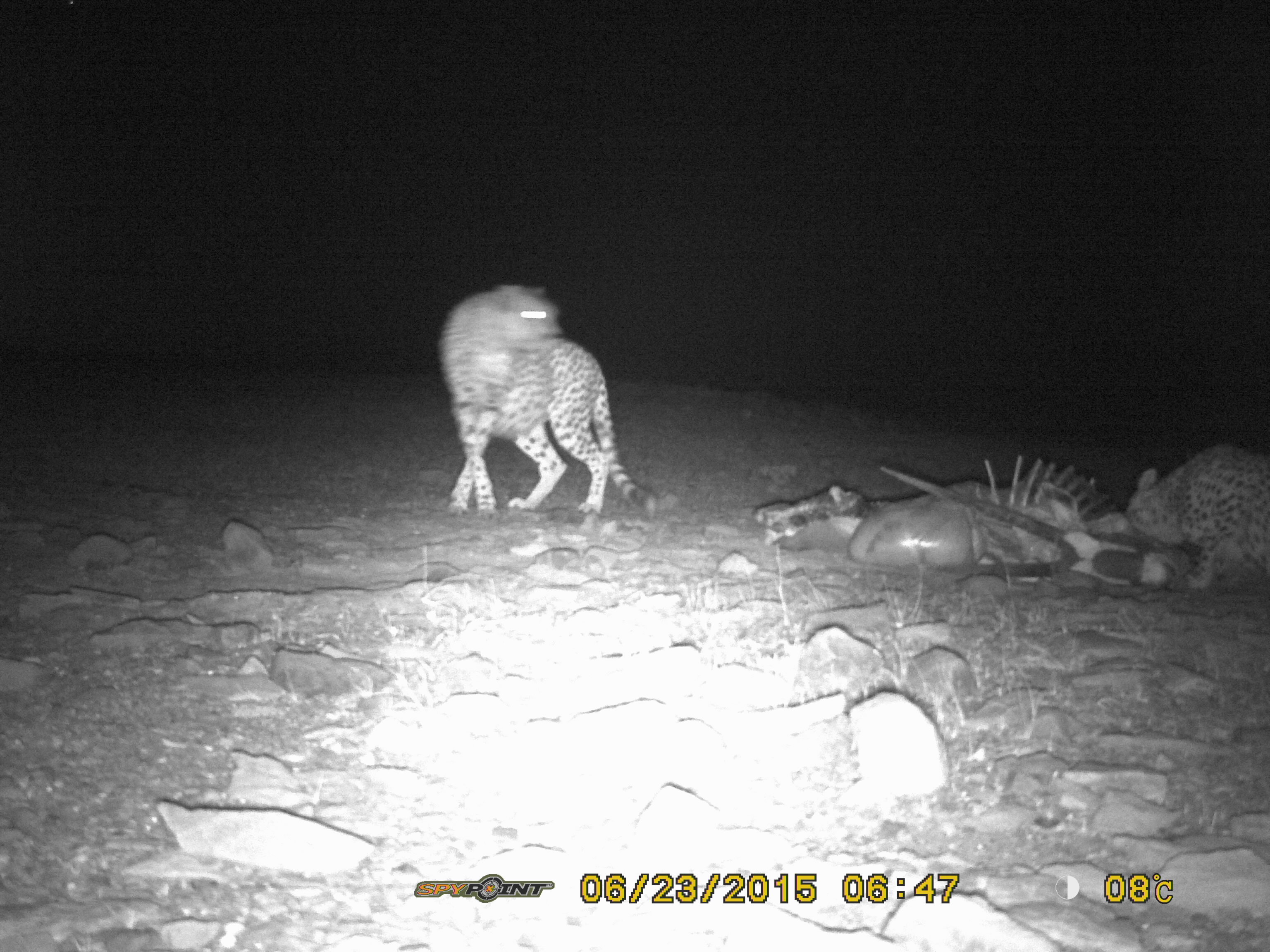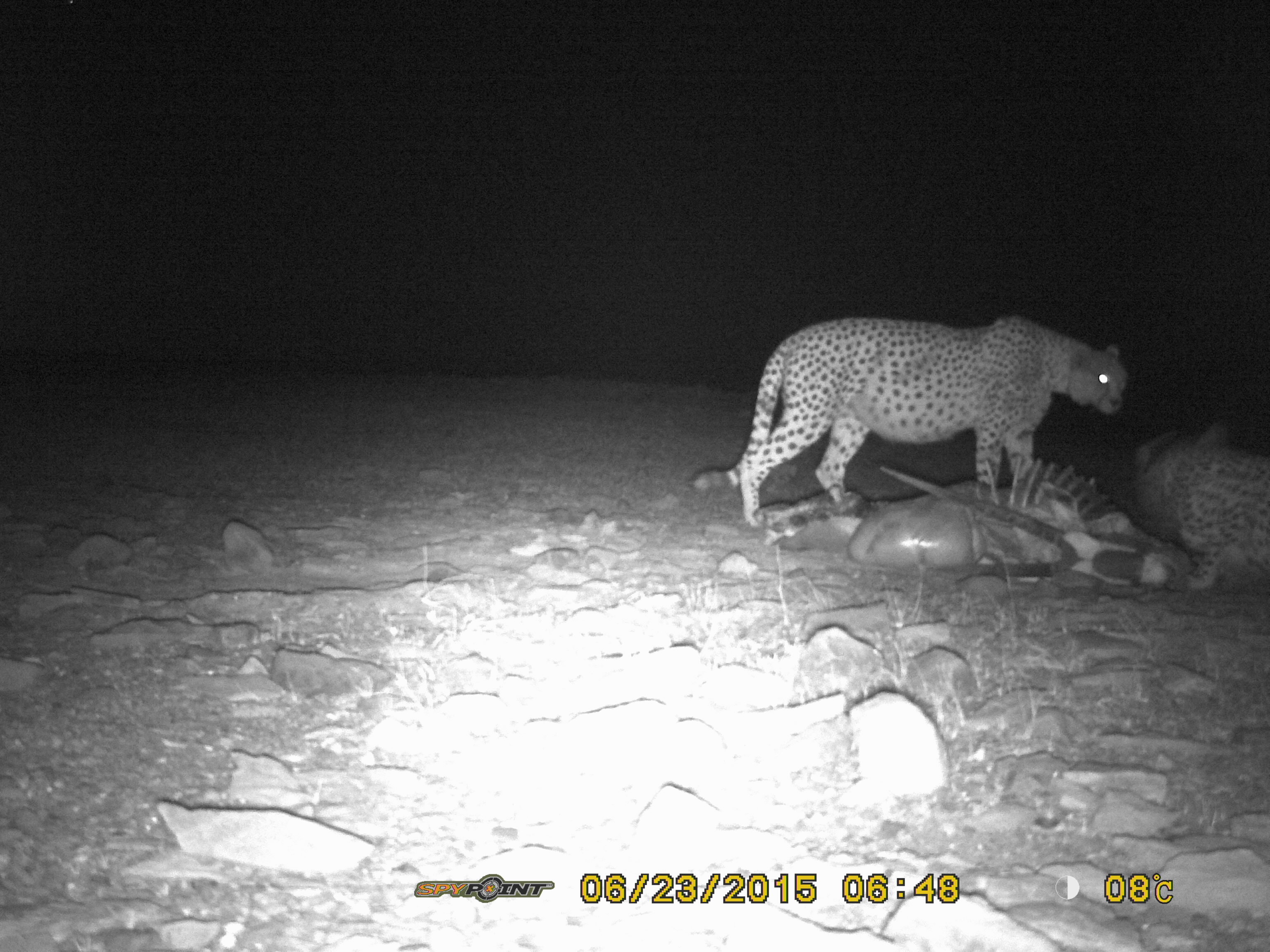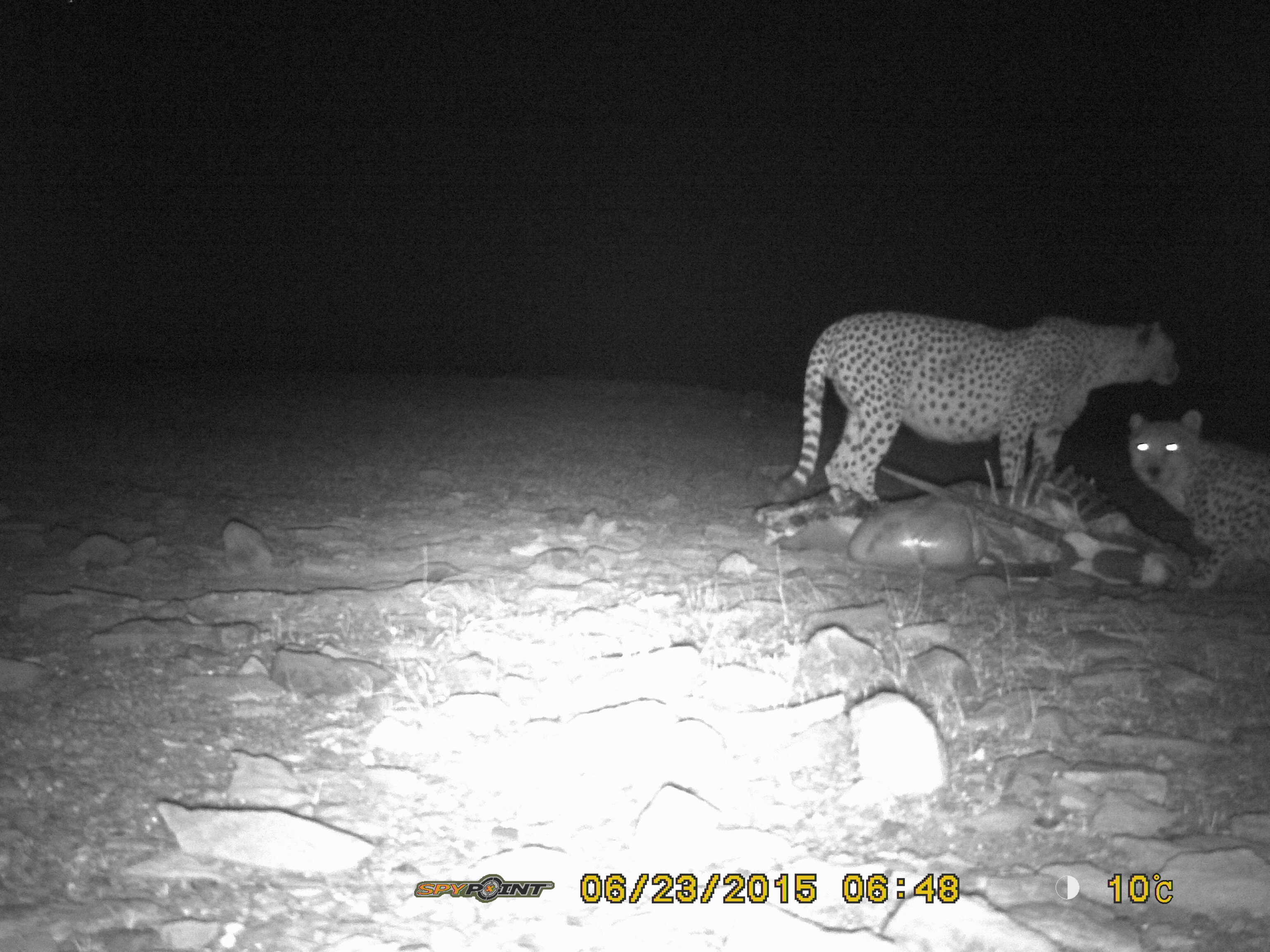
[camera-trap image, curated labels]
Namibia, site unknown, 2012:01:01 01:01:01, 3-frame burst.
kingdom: Animalia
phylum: Chordata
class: Mammalia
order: Carnivora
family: Felidae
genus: Acinonyx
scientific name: Acinonyx jubatus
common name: cheetah